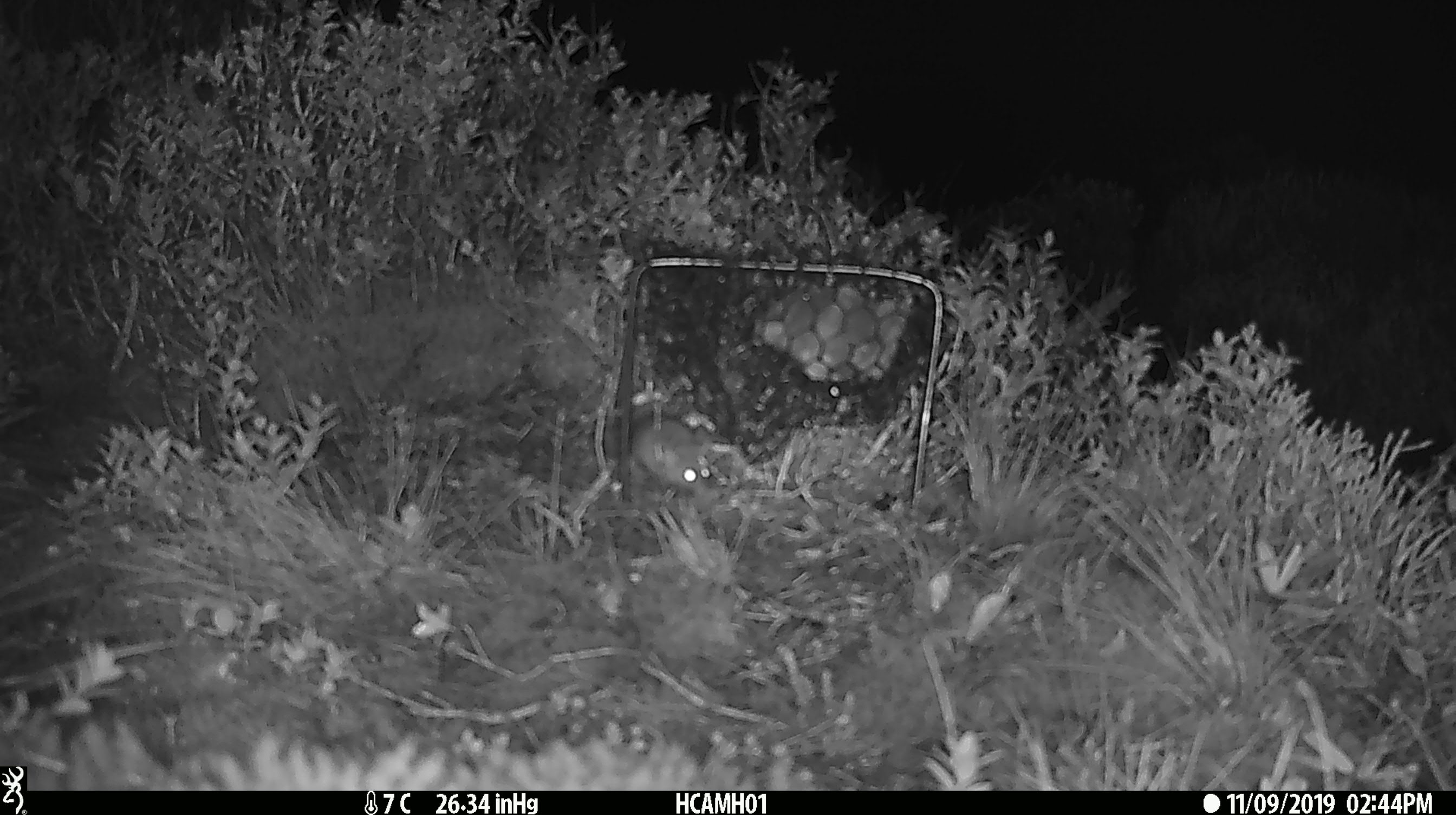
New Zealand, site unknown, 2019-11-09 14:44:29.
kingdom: Animalia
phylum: Chordata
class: Mammalia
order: Rodentia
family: Muridae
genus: Mus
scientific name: Mus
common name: mouse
Mouse (Mus).